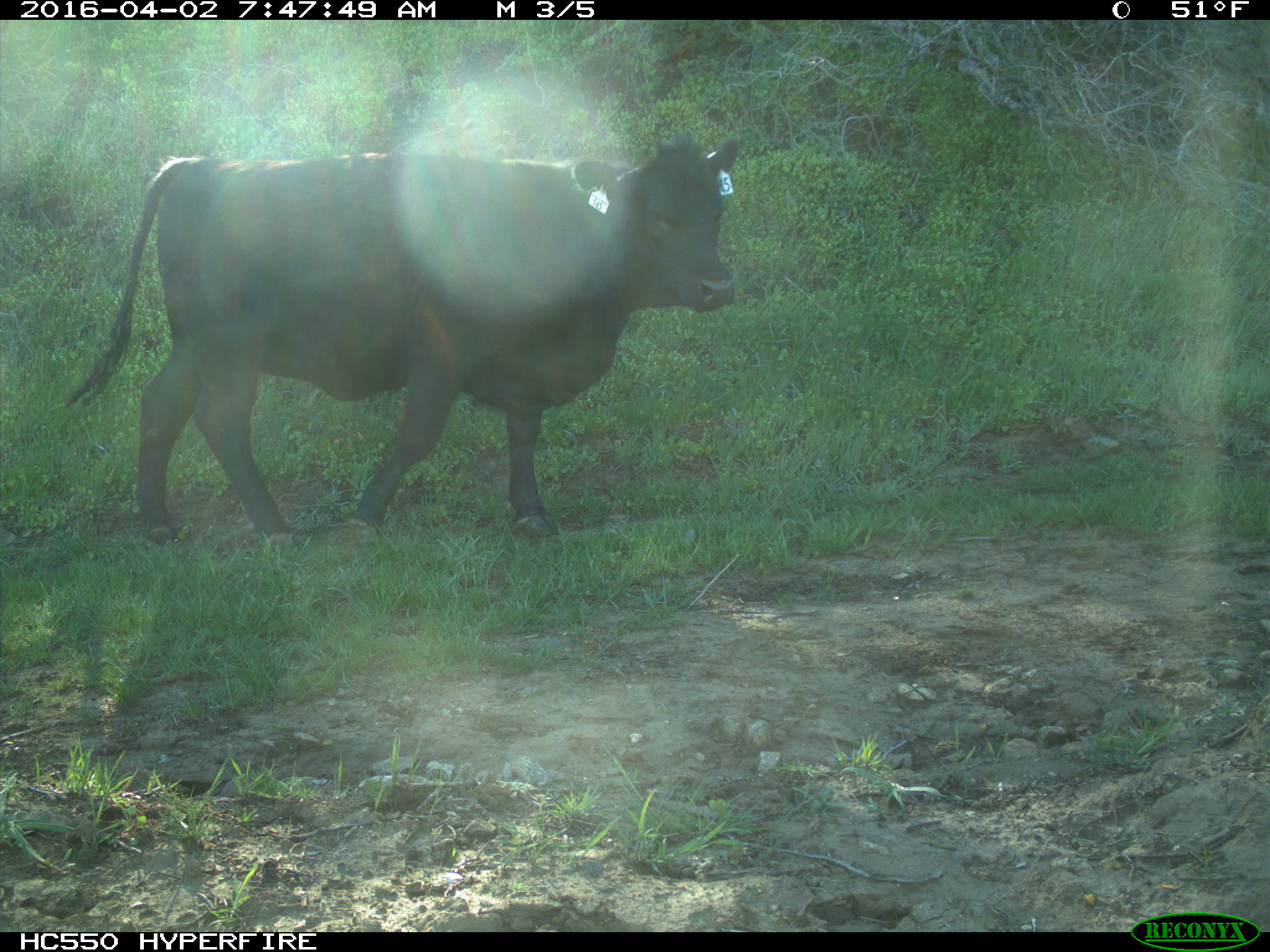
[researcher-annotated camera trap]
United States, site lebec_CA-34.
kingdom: Animalia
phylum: Chordata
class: Mammalia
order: Artiodactyla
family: Bovidae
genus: Bos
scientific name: Bos taurus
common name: domestic cow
Bos taurus (domestic cow).